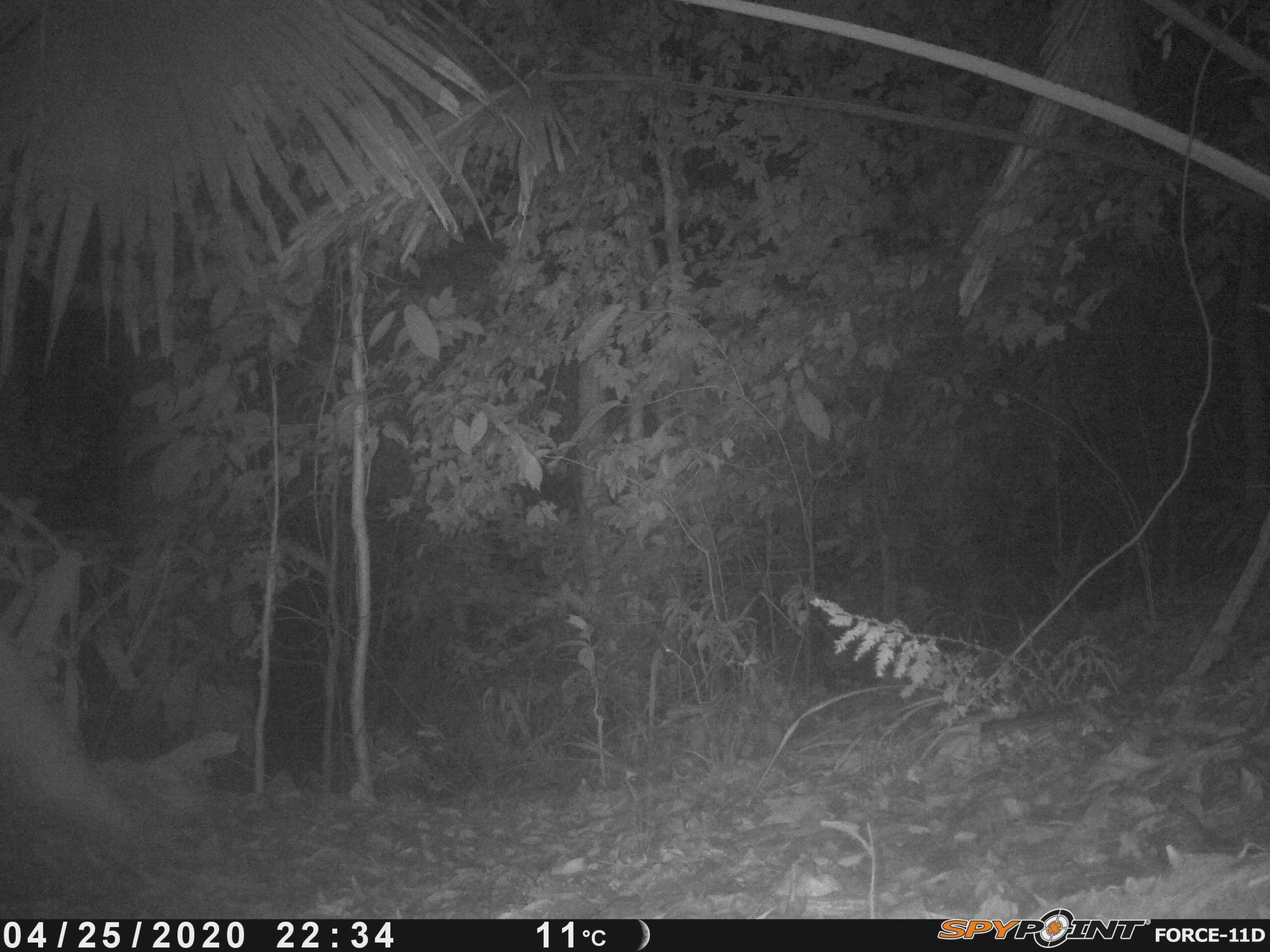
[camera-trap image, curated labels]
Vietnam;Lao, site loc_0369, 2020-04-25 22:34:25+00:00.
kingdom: Animalia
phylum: Chordata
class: Mammalia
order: Rodentia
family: Hystricidae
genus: Atherurus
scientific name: Atherurus macrourus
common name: asiatic brush-tailed porcupine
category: asiatic brush tailed porcupine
Asiatic brush tailed porcupine (asiatic brush-tailed porcupine) (Atherurus macrourus). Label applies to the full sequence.